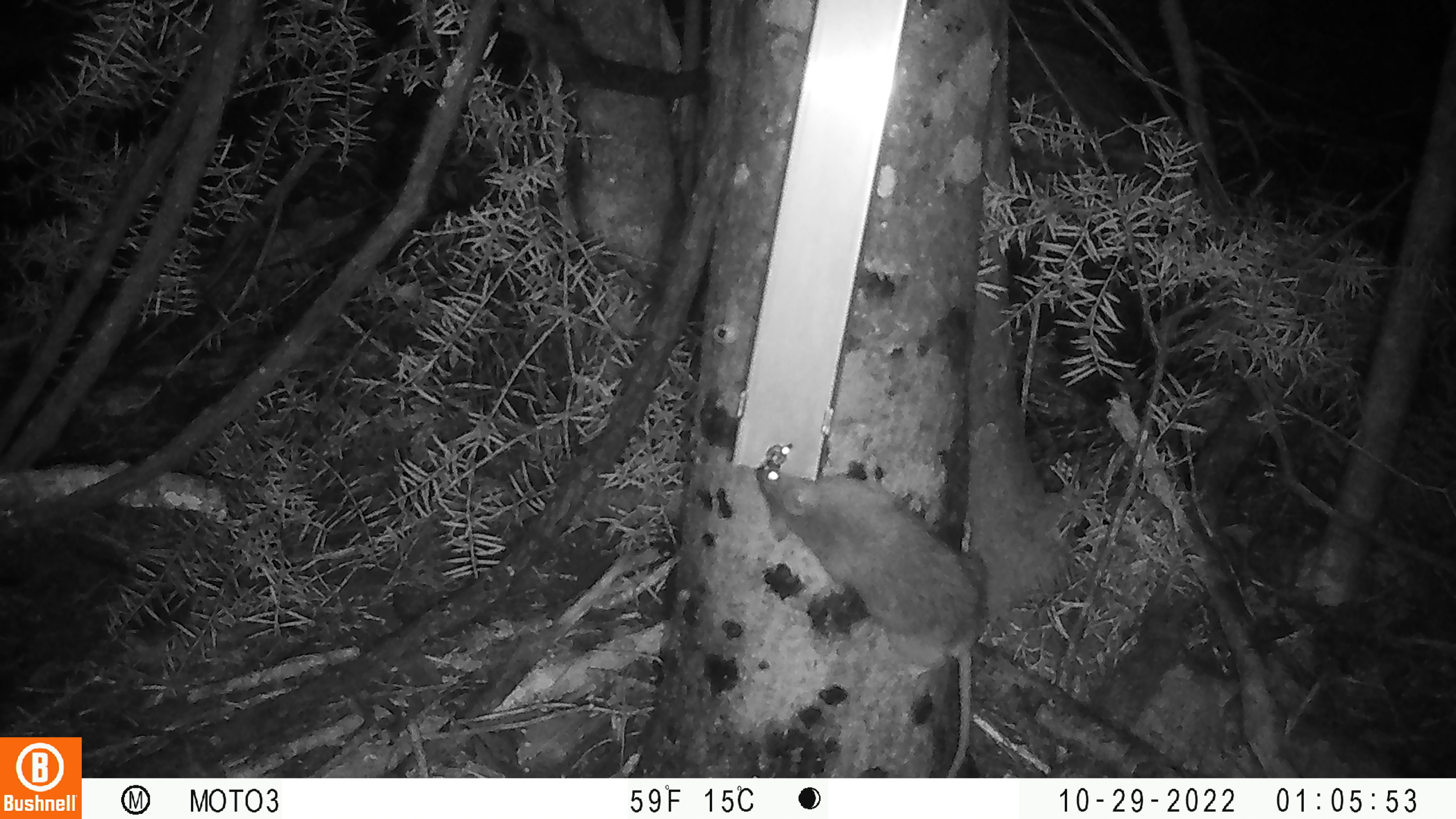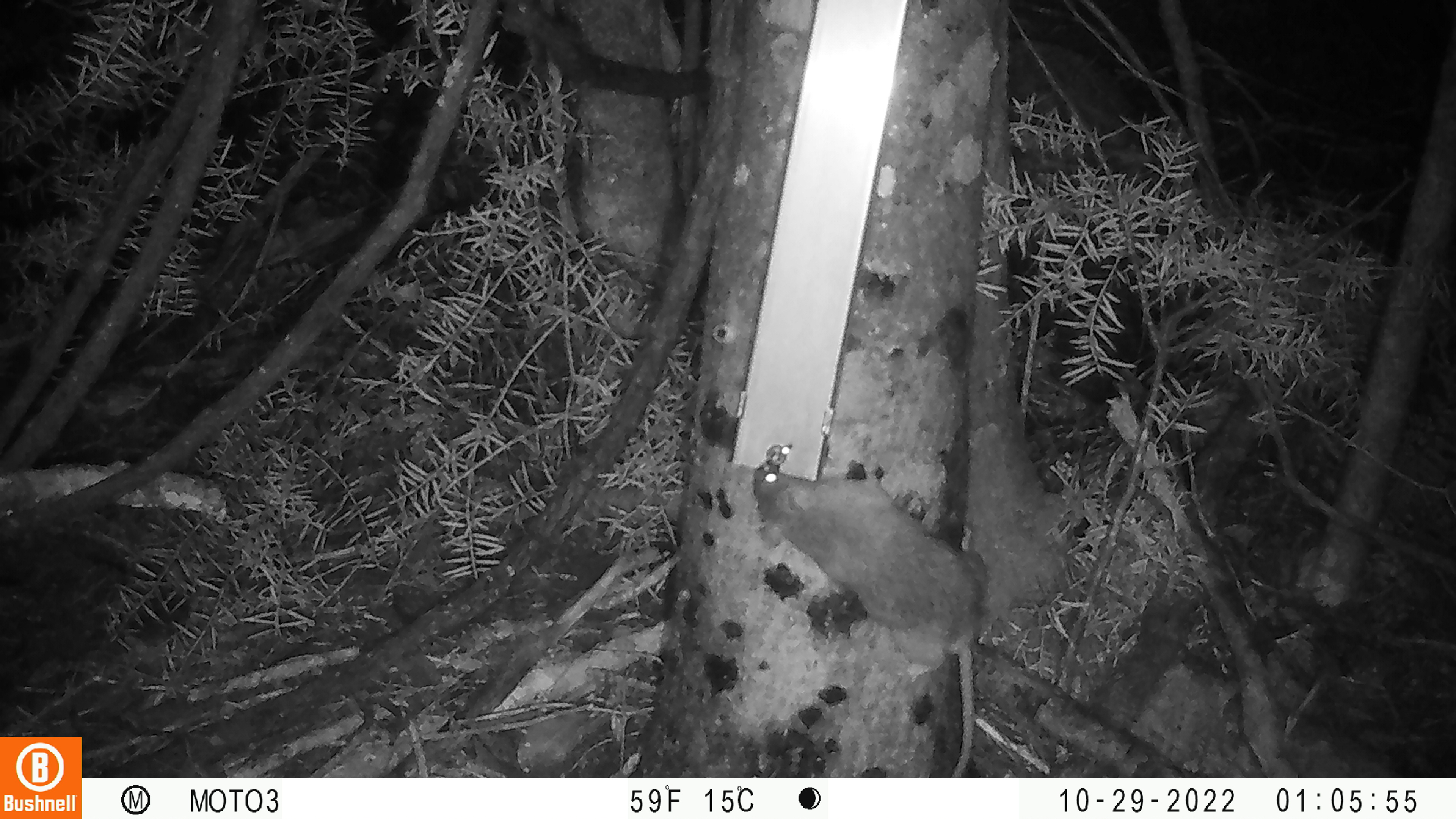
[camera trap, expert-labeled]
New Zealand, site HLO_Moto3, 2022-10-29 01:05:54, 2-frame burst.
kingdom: Animalia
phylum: Chordata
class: Mammalia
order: Rodentia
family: Muridae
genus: Rattus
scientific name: Rattus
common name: rat